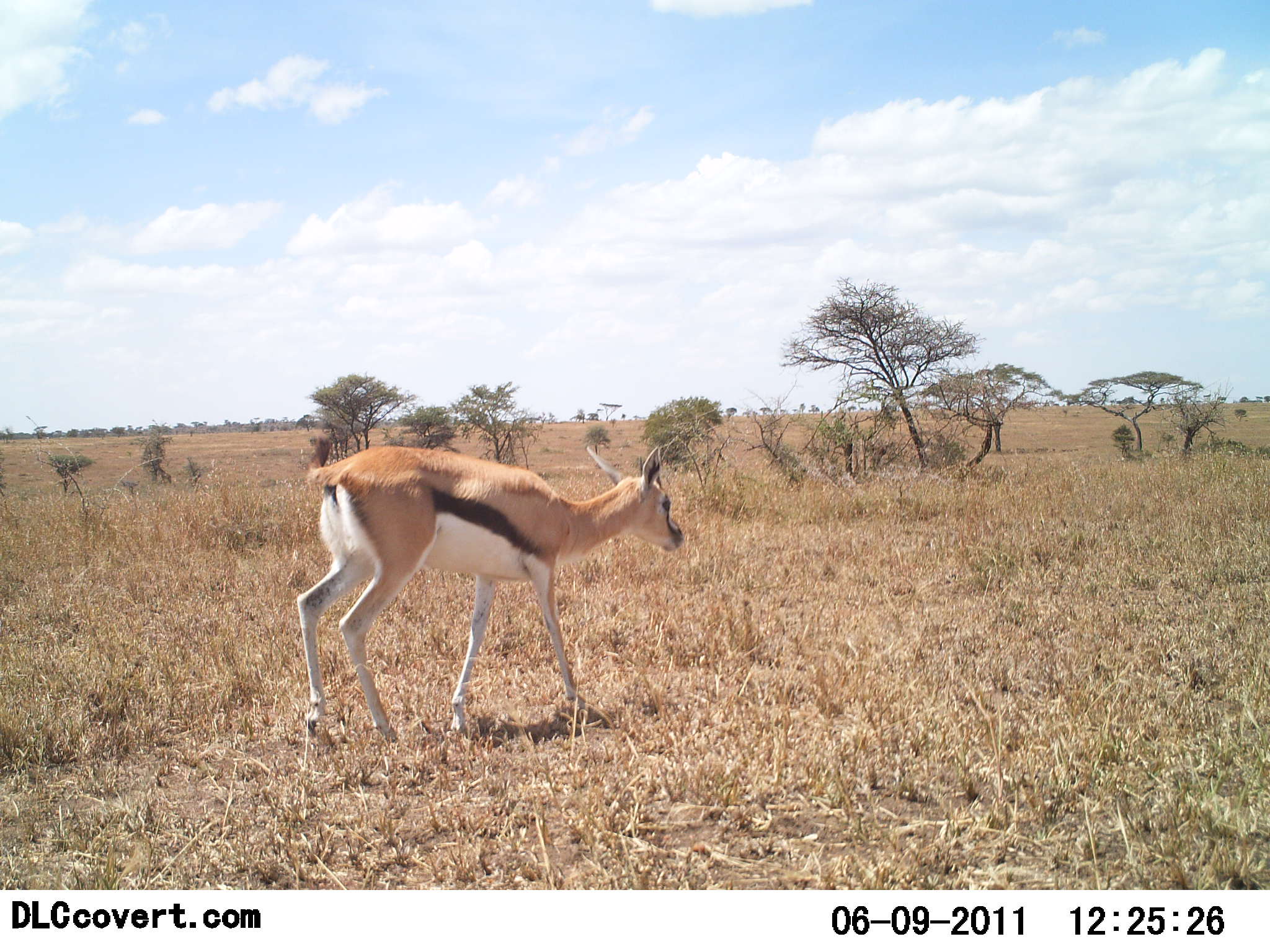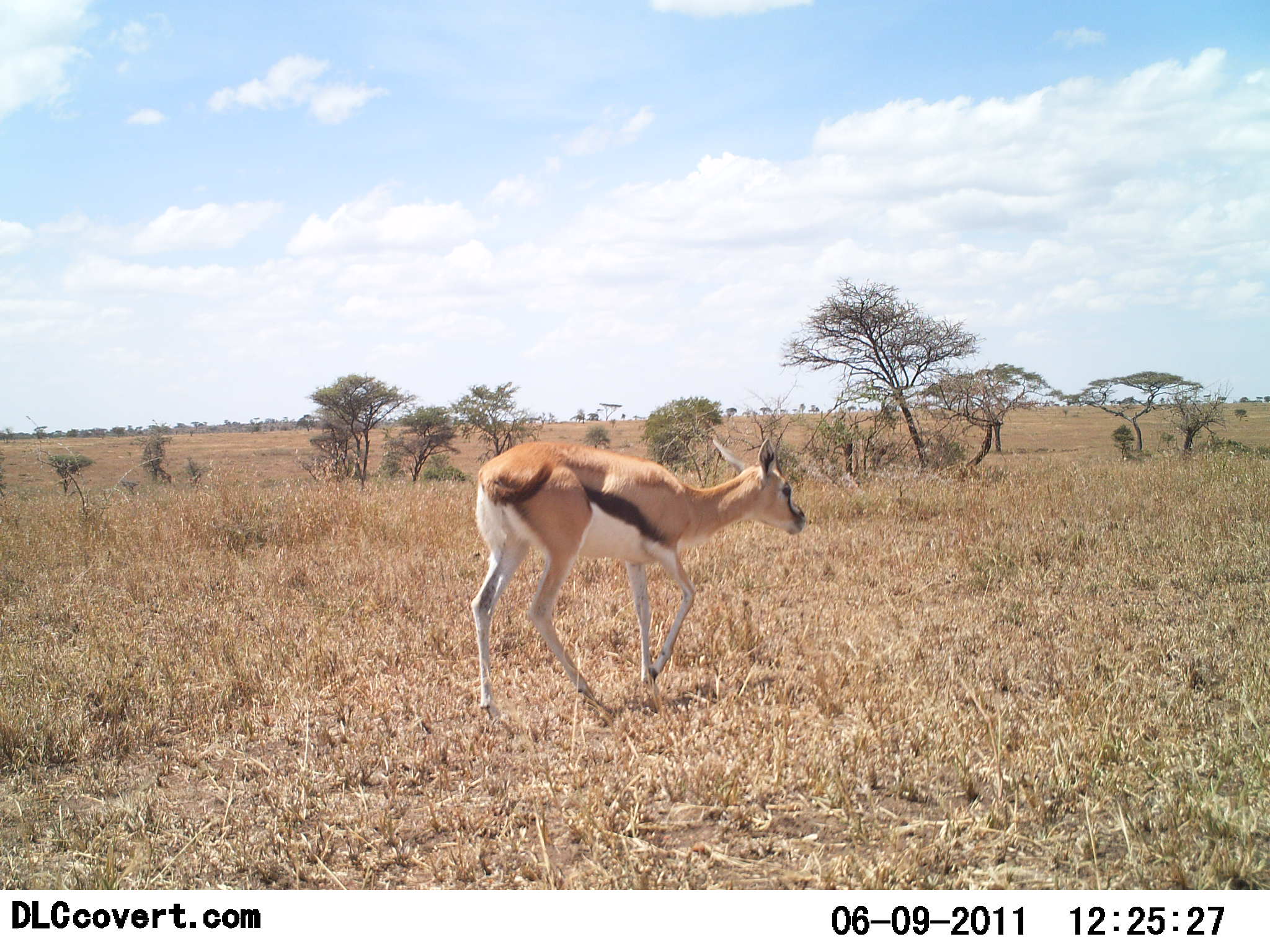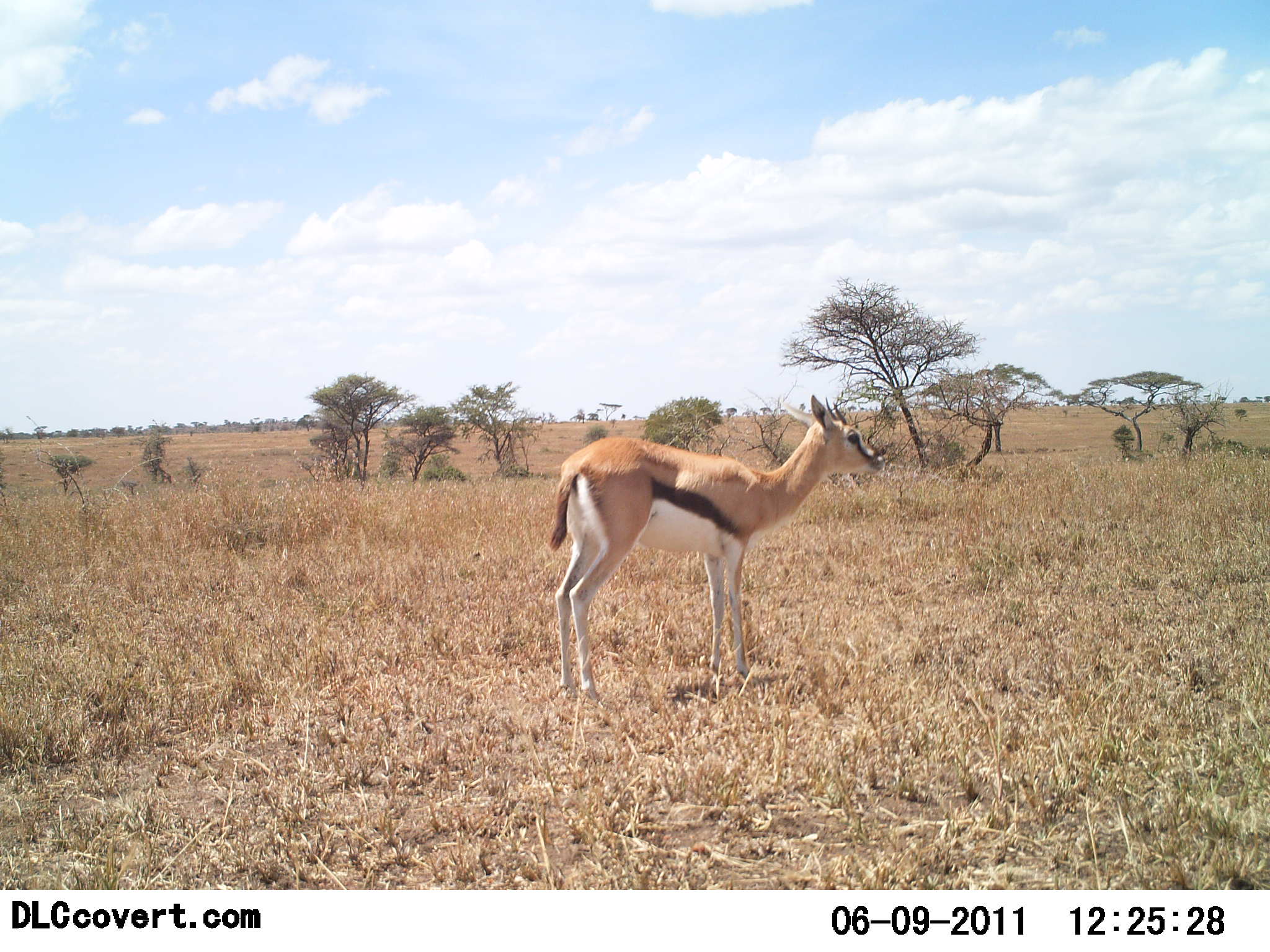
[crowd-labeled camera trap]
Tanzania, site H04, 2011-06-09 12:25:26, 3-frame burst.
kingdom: Animalia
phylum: Chordata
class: Mammalia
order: Artiodactyla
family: Bovidae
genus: Eudorcas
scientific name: Eudorcas thomsonii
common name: thomson's gazelle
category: gazellethomsons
Gazellethomsons (thomson's gazelle) (Eudorcas thomsonii), count 1. Behavior (volunteer vote fractions): standing 7%, resting 0%, moving 93%, interacting 0%. Young present (vote fraction): 0%. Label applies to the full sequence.